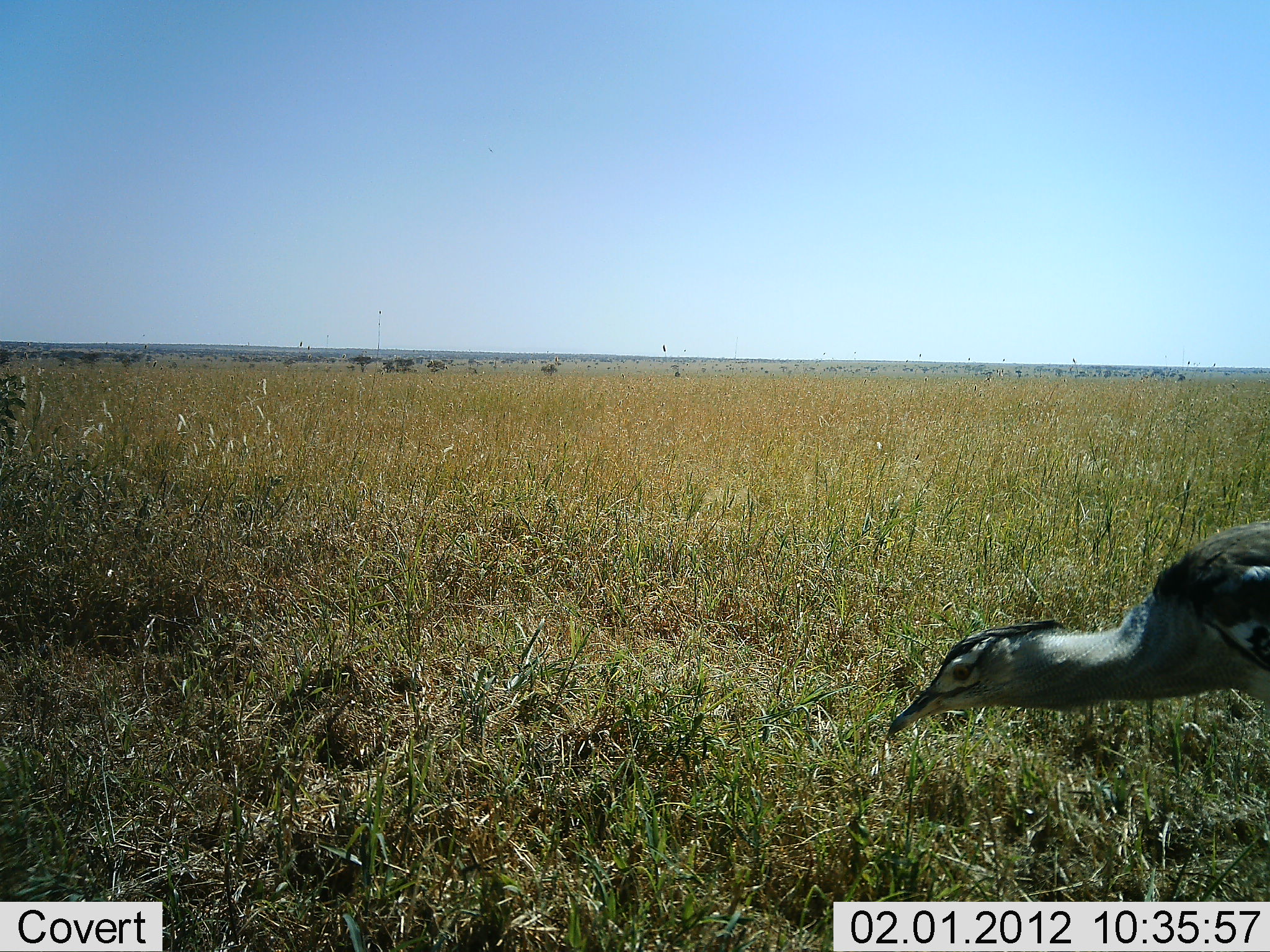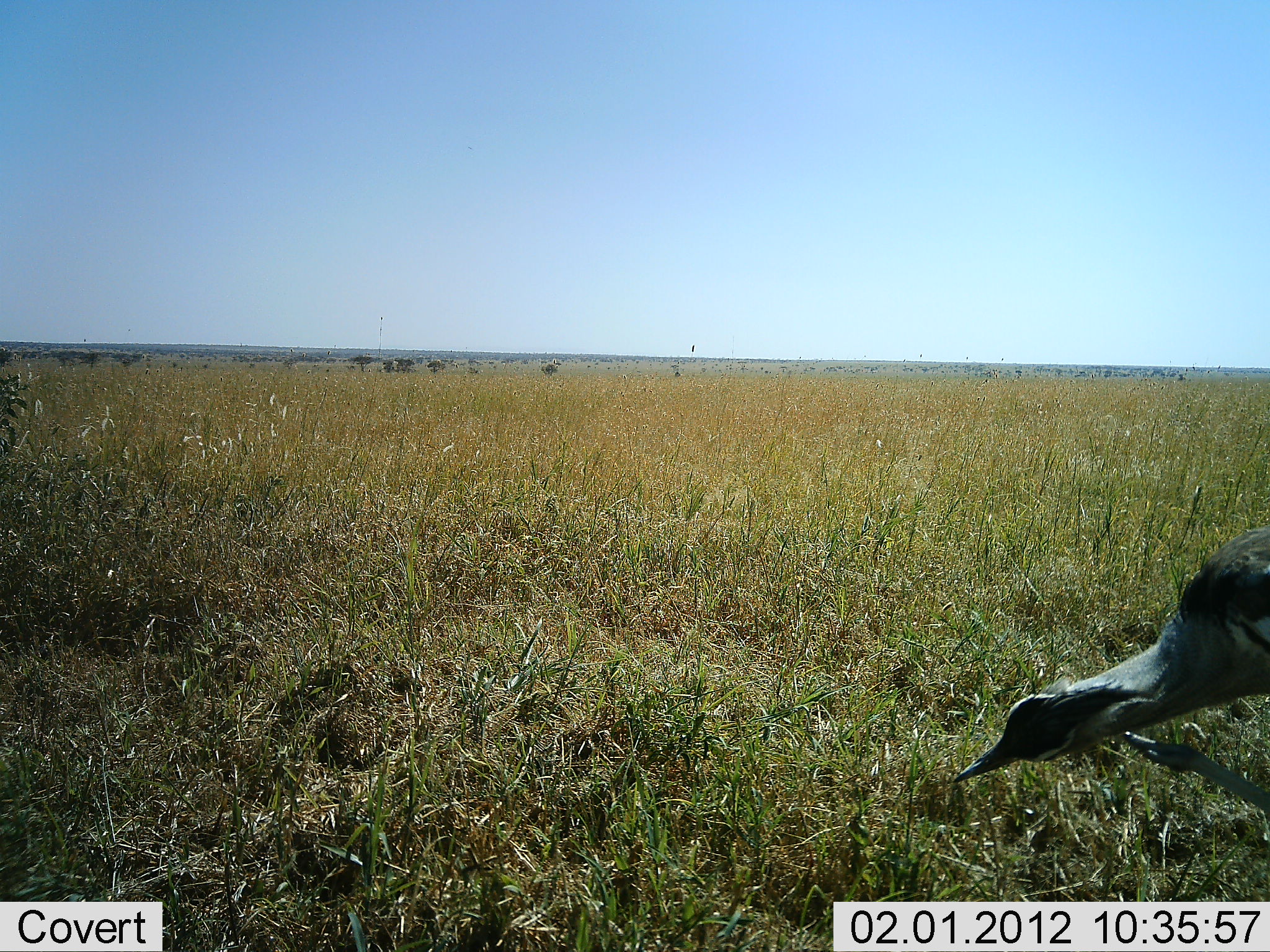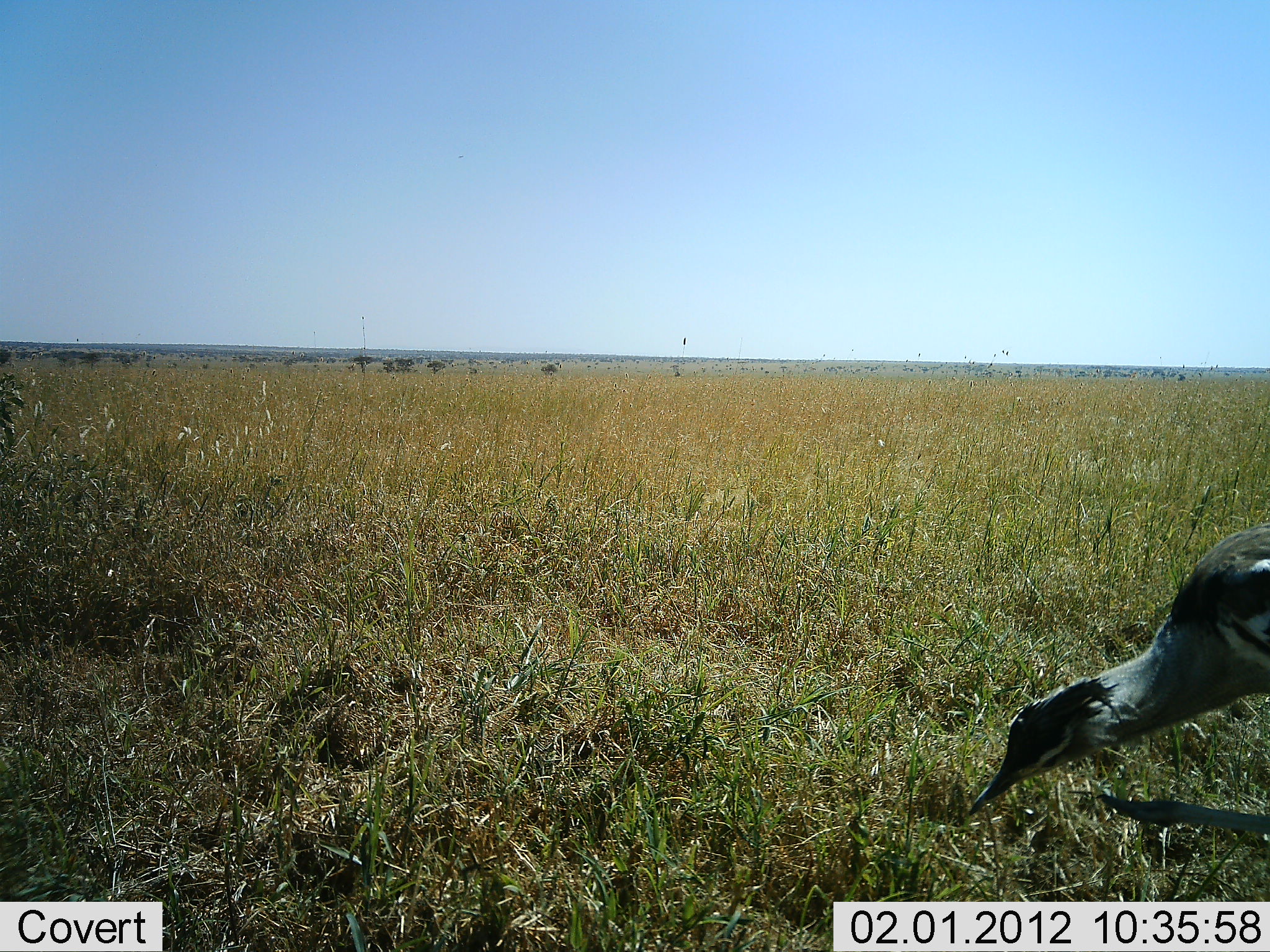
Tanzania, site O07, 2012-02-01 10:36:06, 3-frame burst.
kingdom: Animalia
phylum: Chordata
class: Aves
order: Otidiformes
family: Otididae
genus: Ardeotis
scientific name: Ardeotis kori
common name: kori bustard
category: koribustard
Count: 1.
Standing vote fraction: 42%.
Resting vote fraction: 4%.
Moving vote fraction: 23%.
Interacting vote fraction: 8%.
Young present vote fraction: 0%.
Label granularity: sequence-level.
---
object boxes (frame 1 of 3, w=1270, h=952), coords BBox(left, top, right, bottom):
animal: BBox(884, 519, 1270, 738)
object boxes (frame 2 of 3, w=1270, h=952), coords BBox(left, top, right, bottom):
animal: BBox(951, 523, 1270, 811)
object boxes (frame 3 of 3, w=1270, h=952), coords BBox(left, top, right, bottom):
animal: BBox(965, 520, 1270, 834)